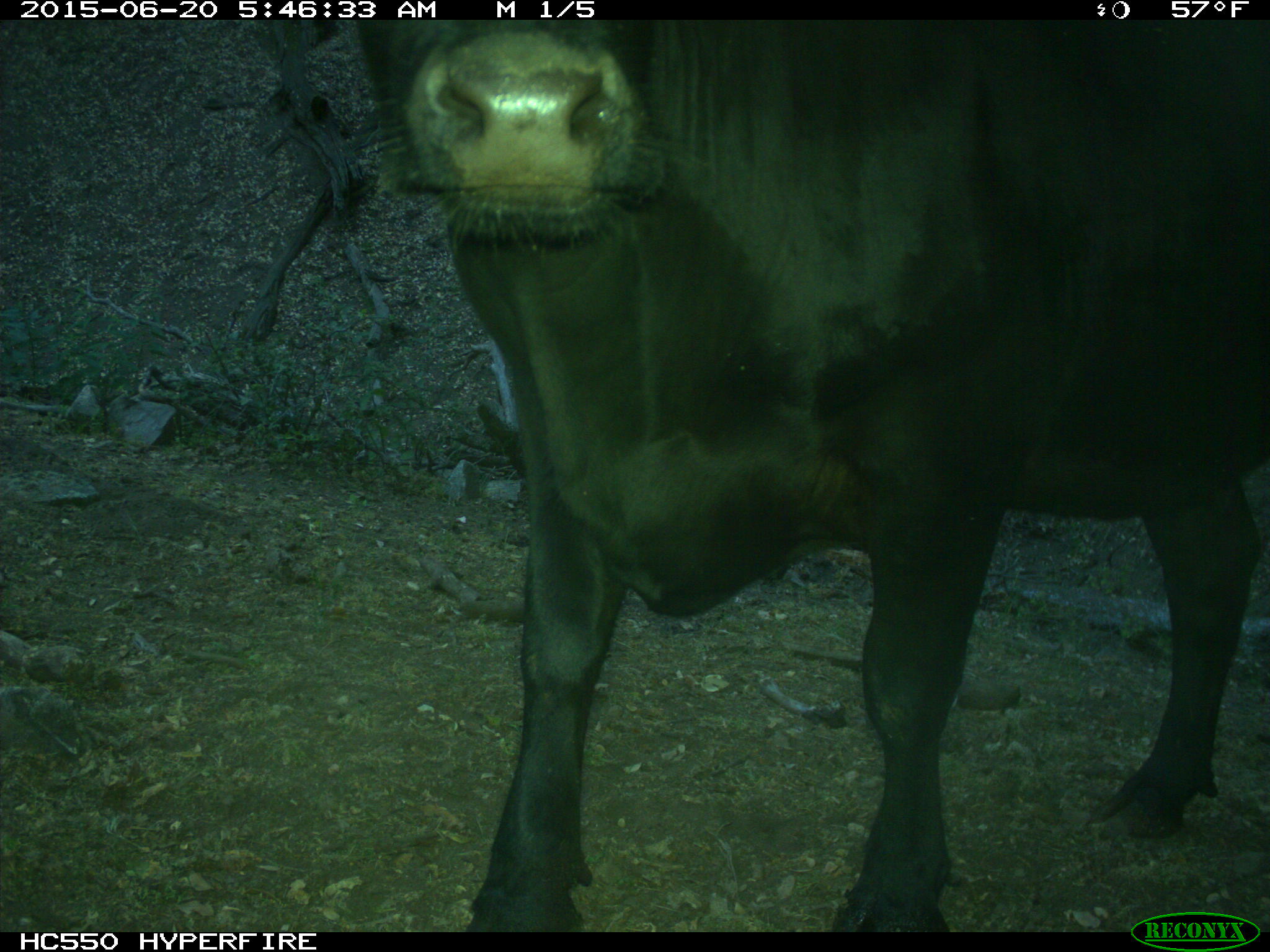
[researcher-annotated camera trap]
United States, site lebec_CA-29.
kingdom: Animalia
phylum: Chordata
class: Mammalia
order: Artiodactyla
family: Bovidae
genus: Bos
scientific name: Bos taurus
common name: domestic cow